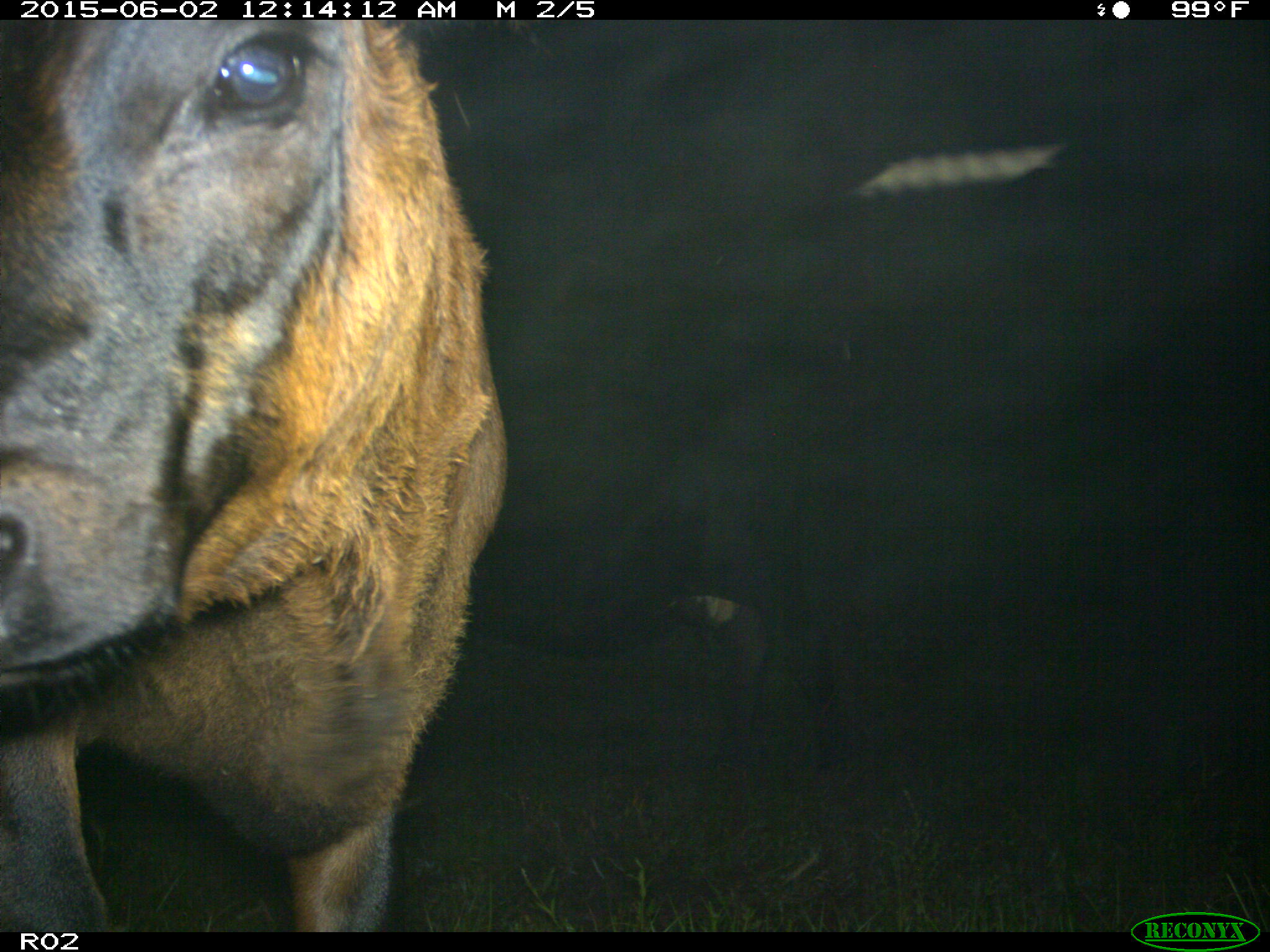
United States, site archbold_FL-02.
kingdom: Animalia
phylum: Chordata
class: Mammalia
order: Artiodactyla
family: Bovidae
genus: Bos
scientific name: Bos taurus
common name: domestic cow